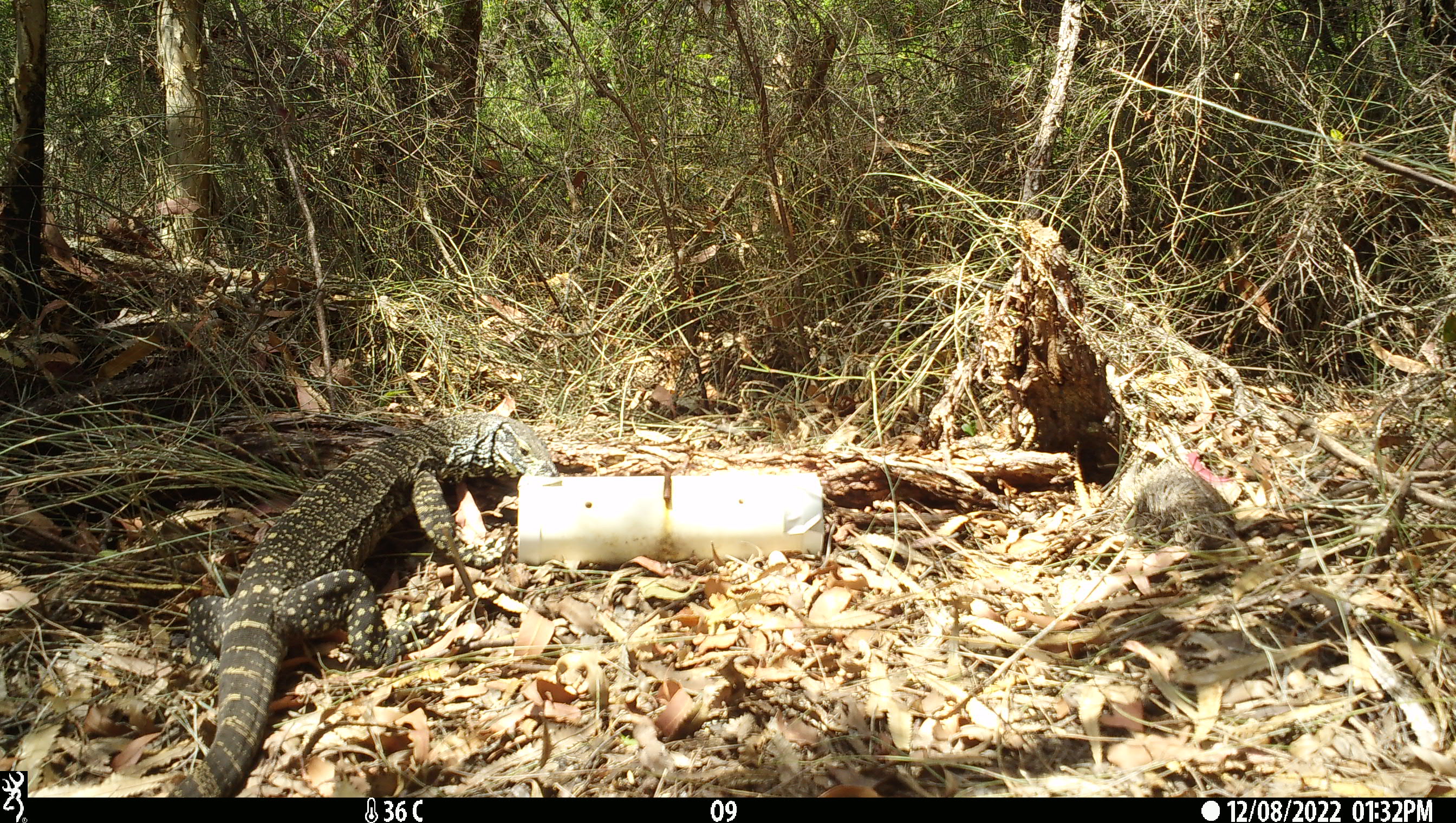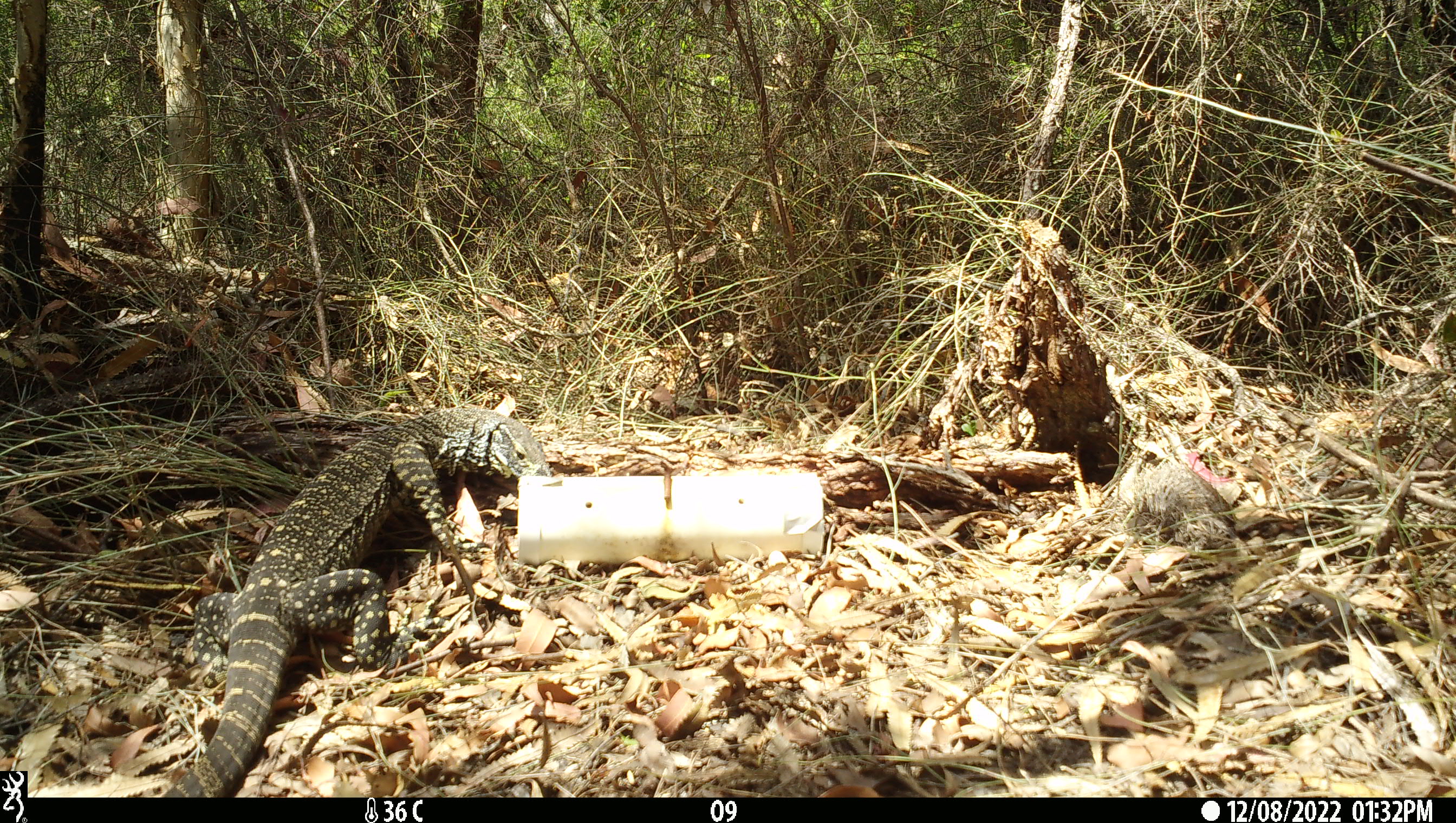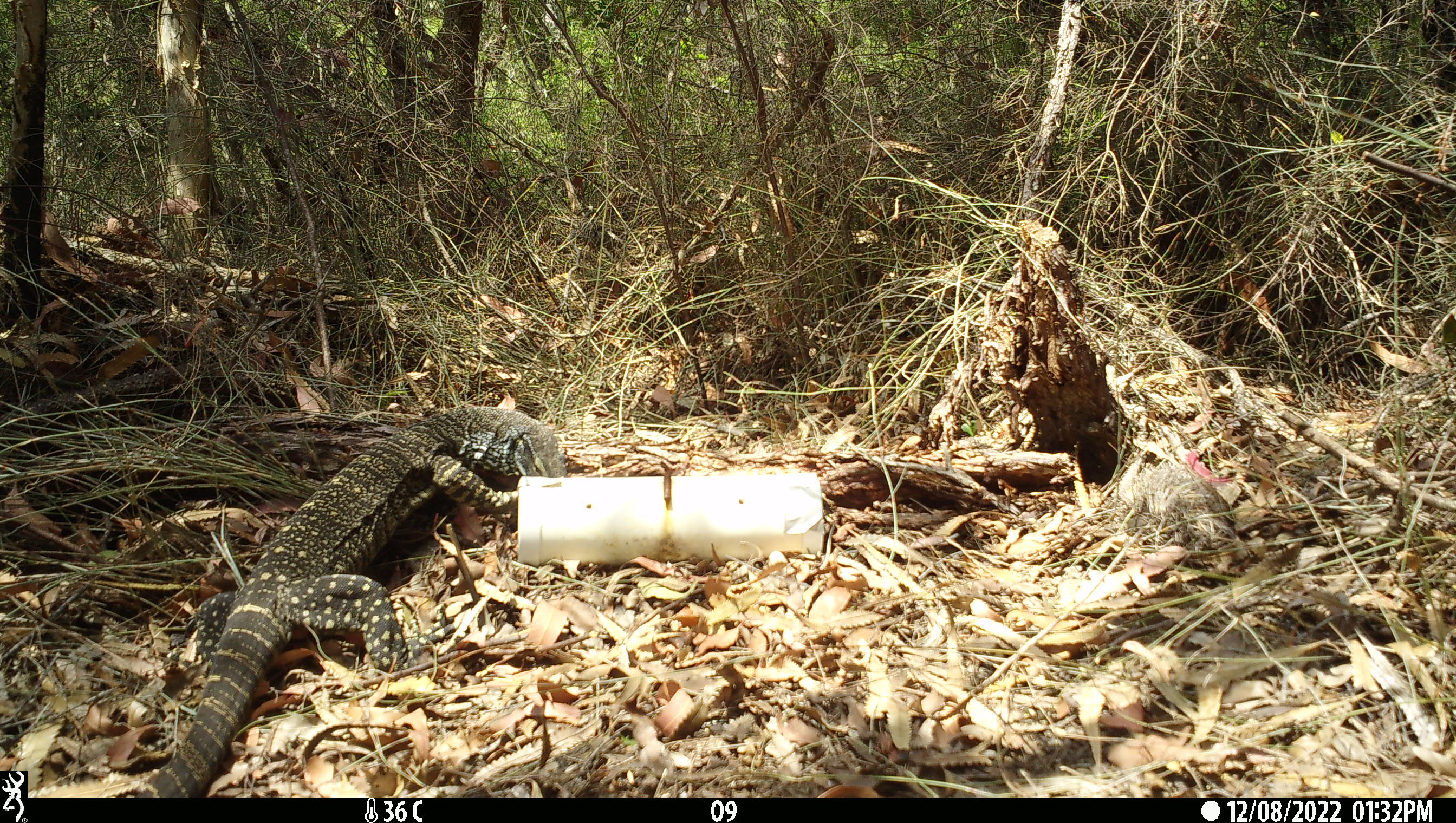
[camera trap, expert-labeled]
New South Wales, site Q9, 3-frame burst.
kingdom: Animalia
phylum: Chordata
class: Reptilia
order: Squamata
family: Varanidae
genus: Varanus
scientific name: Varanus varius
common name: lace monitor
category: goanna